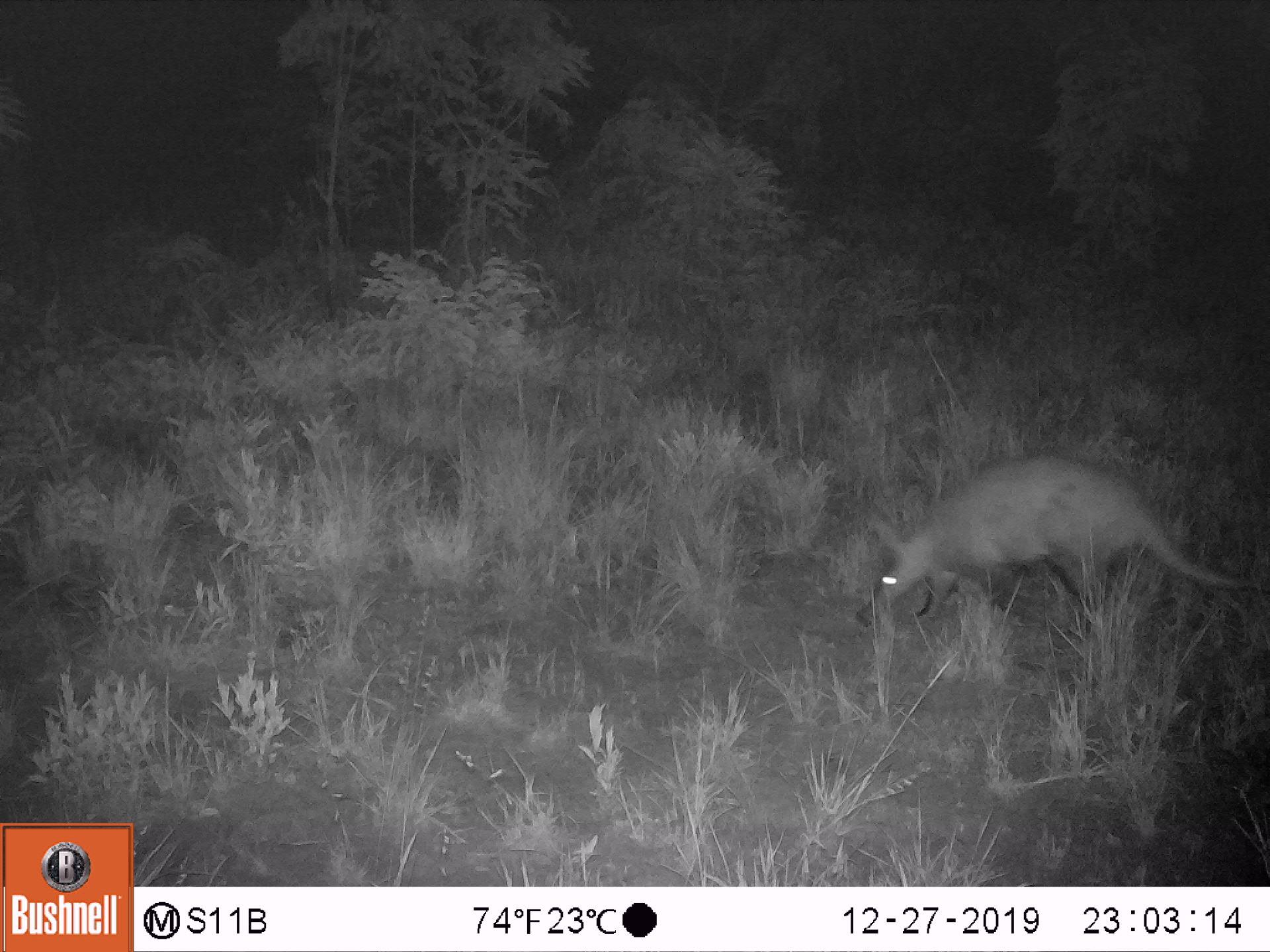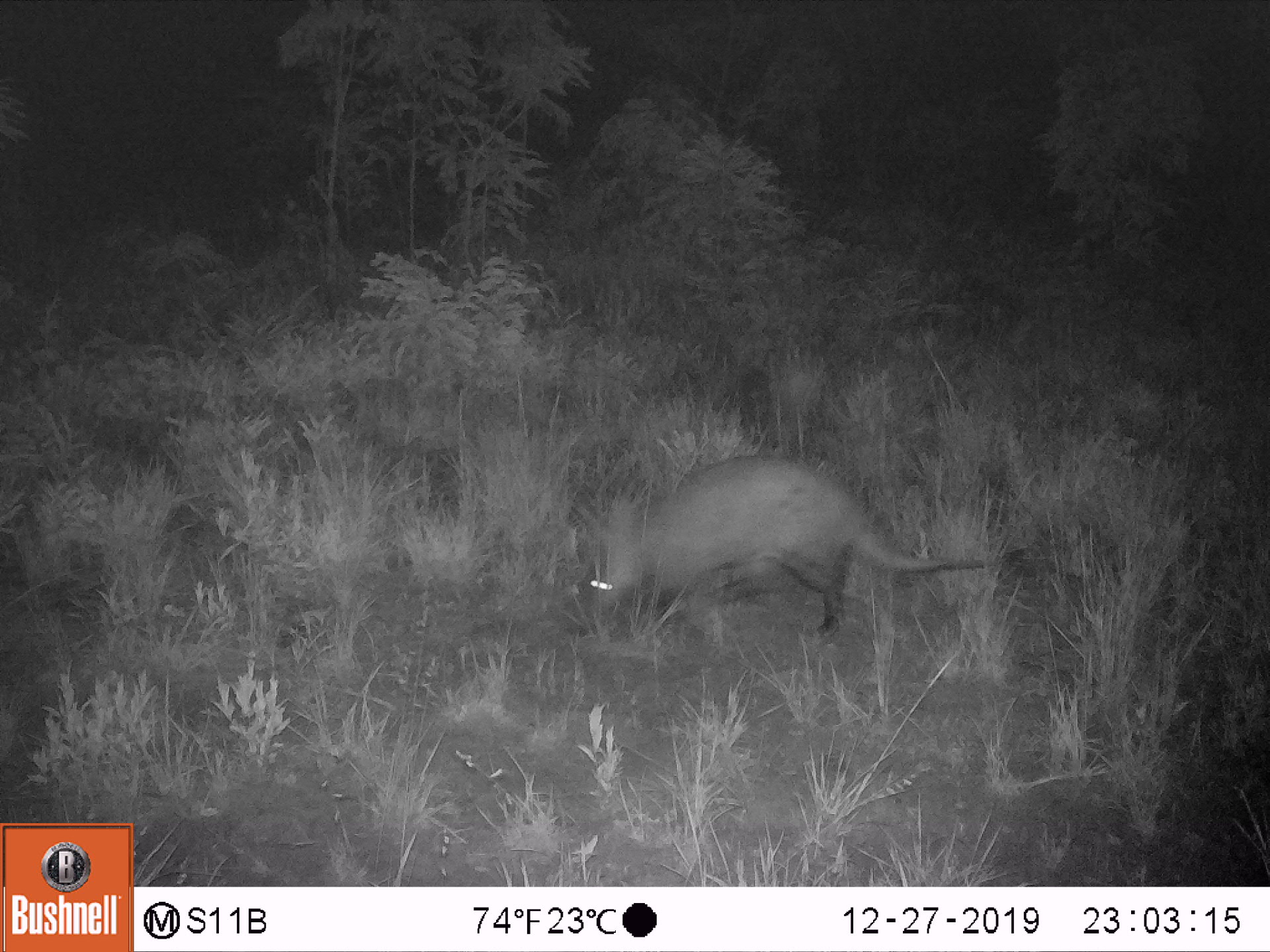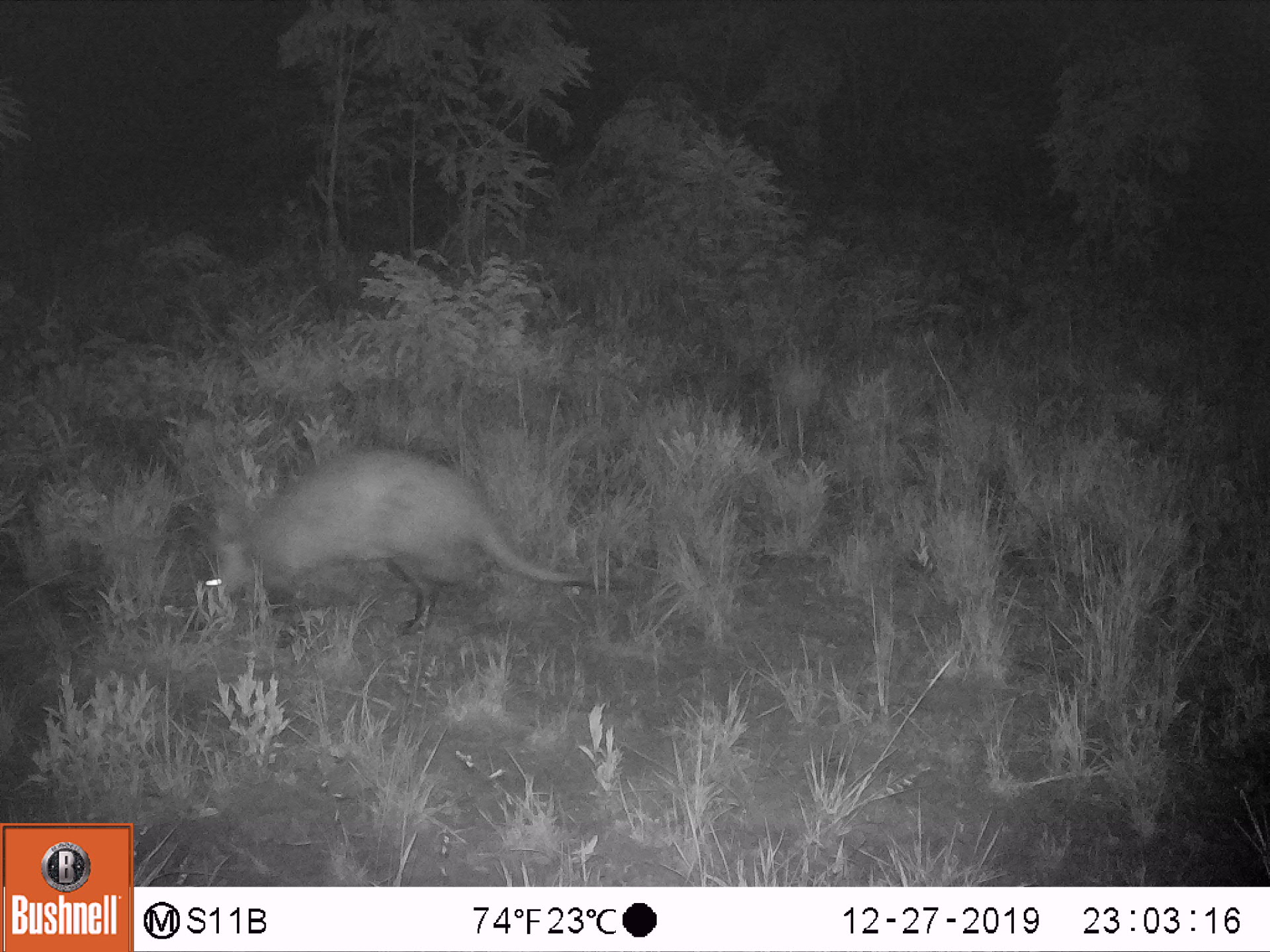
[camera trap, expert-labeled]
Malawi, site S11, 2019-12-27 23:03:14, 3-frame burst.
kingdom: Animalia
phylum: Chordata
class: Mammalia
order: Tubulidentata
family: Orycteropodidae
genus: Orycteropus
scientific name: Orycteropus afer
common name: aardvark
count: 1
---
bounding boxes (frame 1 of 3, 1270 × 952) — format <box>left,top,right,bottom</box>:
aardvark: <box>848,450,1261,622</box>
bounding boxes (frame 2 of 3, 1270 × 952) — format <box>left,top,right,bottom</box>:
aardvark: <box>552,452,989,644</box>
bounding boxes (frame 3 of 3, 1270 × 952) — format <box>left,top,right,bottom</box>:
aardvark: <box>173,443,637,653</box>